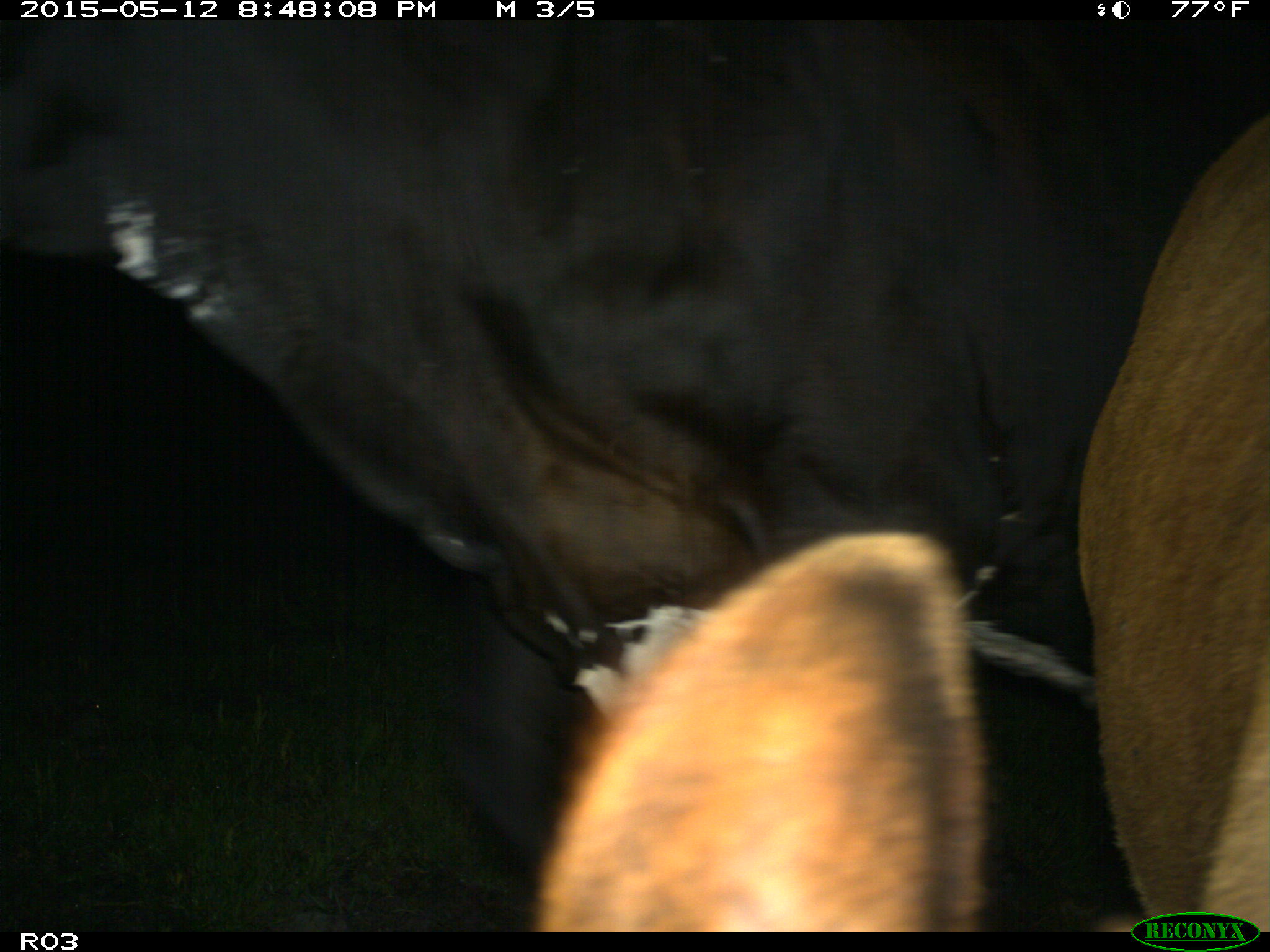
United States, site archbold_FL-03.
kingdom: Animalia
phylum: Chordata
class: Mammalia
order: Artiodactyla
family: Bovidae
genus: Bos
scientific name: Bos taurus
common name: domestic cow